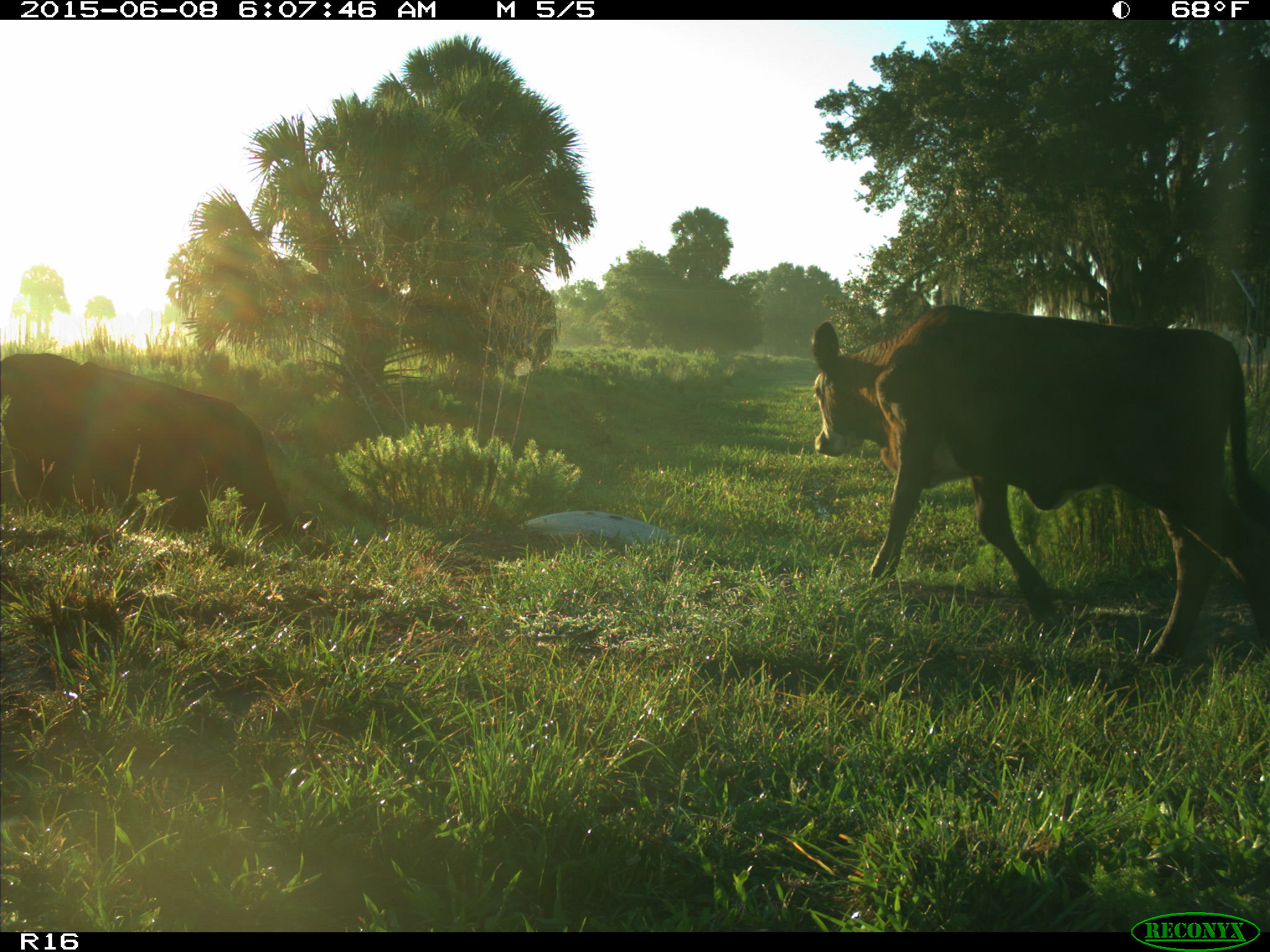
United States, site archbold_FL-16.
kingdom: Animalia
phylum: Chordata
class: Mammalia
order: Artiodactyla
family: Bovidae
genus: Bos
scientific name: Bos taurus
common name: domestic cow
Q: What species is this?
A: Bos taurus (domestic cow).